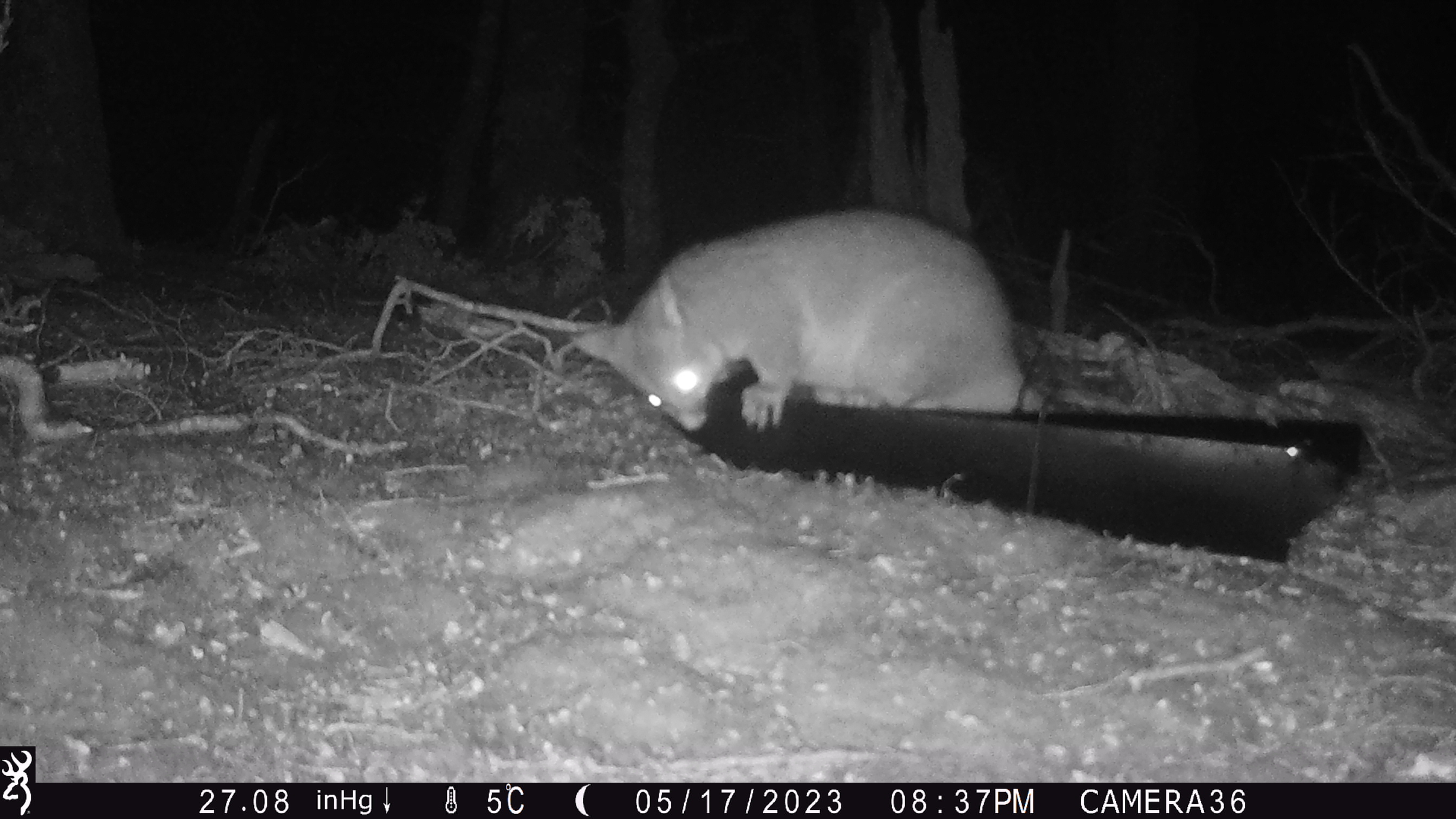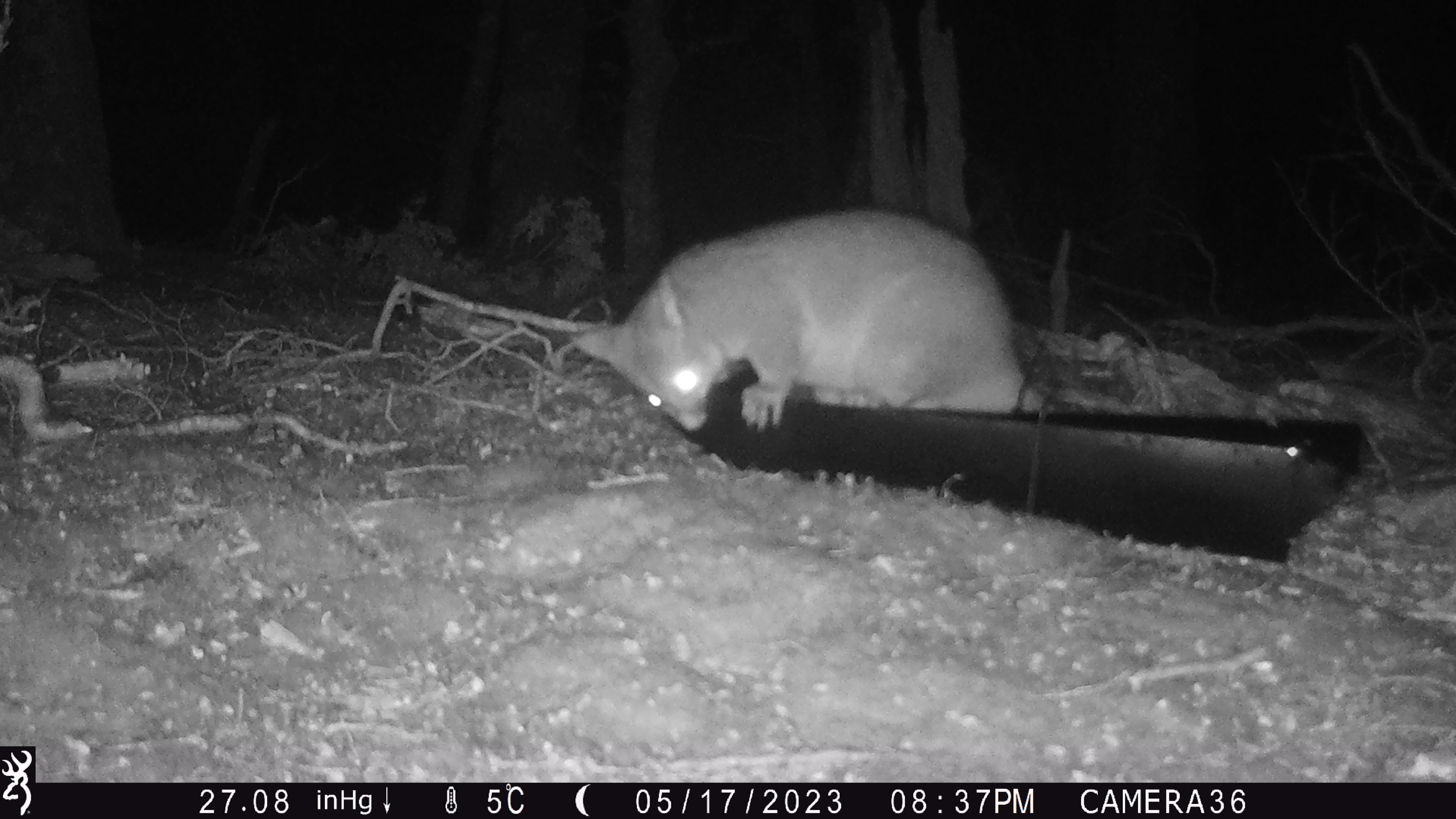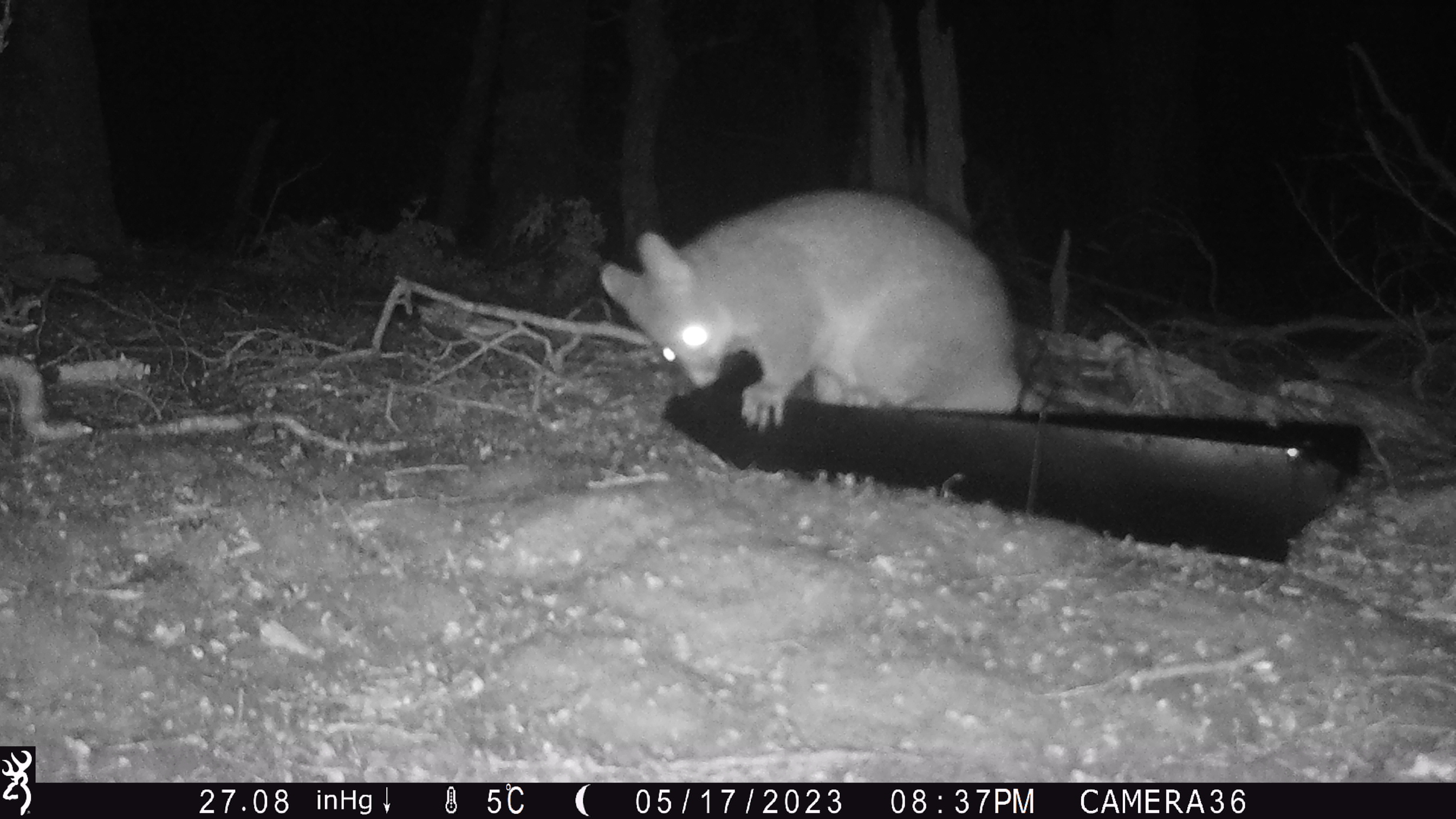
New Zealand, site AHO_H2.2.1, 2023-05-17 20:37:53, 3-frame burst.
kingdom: Animalia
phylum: Chordata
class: Mammalia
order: Diprotodontia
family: Phalangeridae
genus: Trichosurus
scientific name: Trichosurus vulpecula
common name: common brushtail possum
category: possum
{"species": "possum (common brushtail possum) (Trichosurus vulpecula)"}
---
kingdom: Animalia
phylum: Chordata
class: Mammalia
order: Carnivora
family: Mustelidae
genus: Mustela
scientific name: Mustela erminea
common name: stoat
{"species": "stoat (Mustela erminea)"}